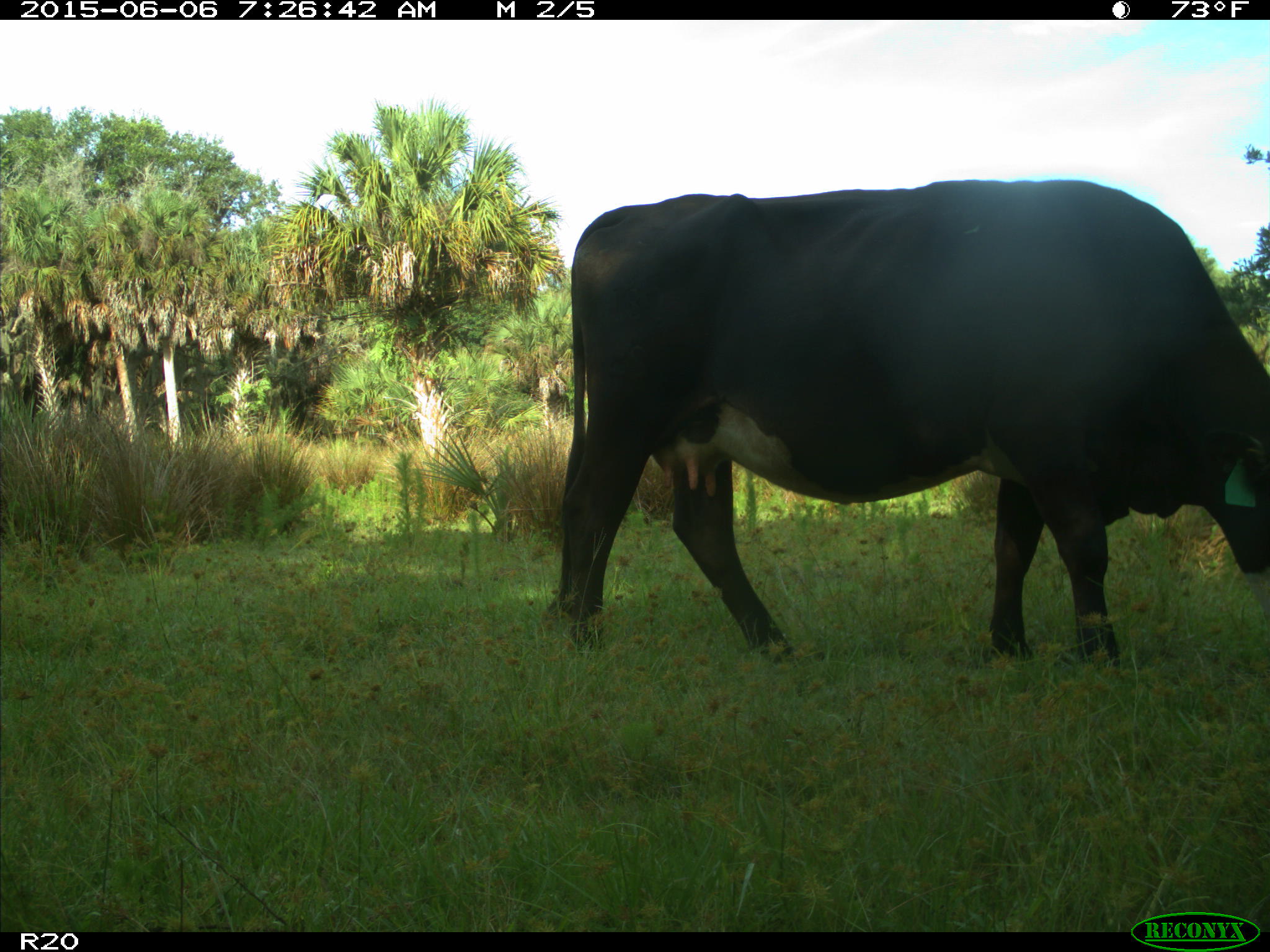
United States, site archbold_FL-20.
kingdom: Animalia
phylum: Chordata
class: Mammalia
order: Artiodactyla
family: Bovidae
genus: Bos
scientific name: Bos taurus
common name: domestic cow